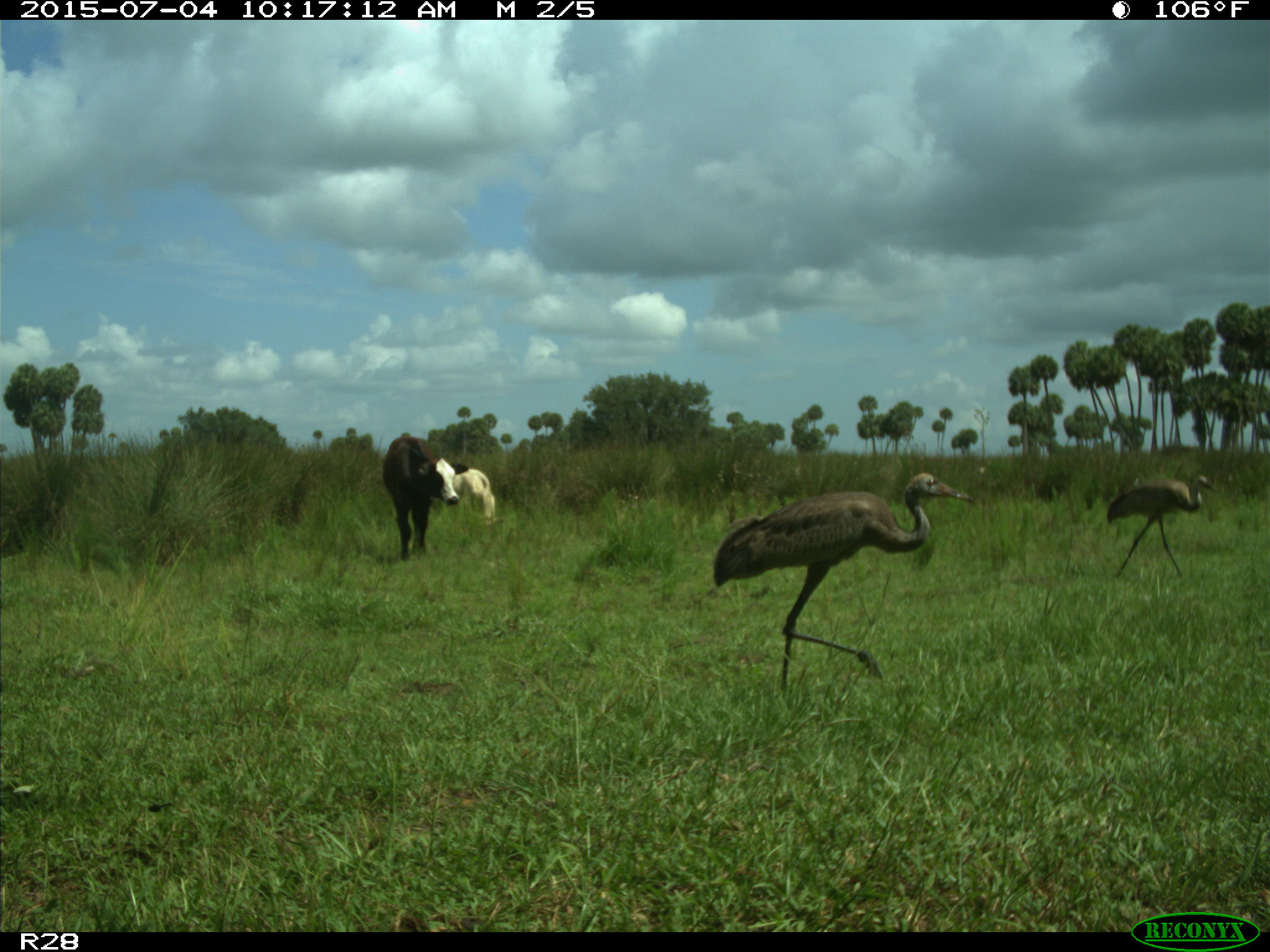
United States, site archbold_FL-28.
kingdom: Animalia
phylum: Chordata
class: Mammalia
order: Artiodactyla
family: Bovidae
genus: Bos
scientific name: Bos taurus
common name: domestic cow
Bos taurus (domestic cow).